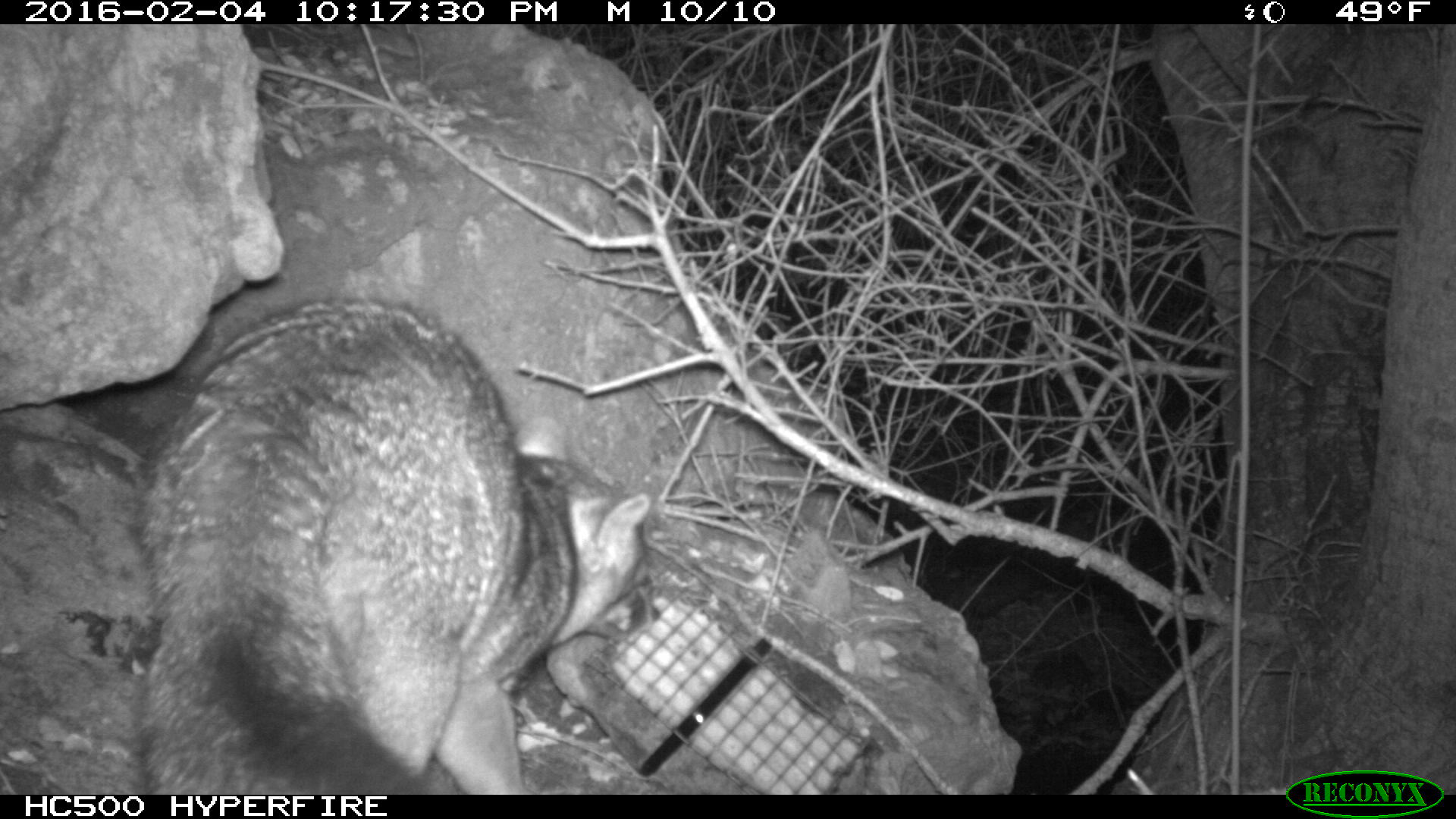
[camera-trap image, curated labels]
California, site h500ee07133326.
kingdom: Animalia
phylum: Chordata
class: Mammalia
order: Carnivora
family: Canidae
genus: Urocyon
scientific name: Urocyon littoralis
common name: island fox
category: fox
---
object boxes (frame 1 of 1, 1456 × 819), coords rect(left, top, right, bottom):
fox: rect(131, 296, 661, 792)